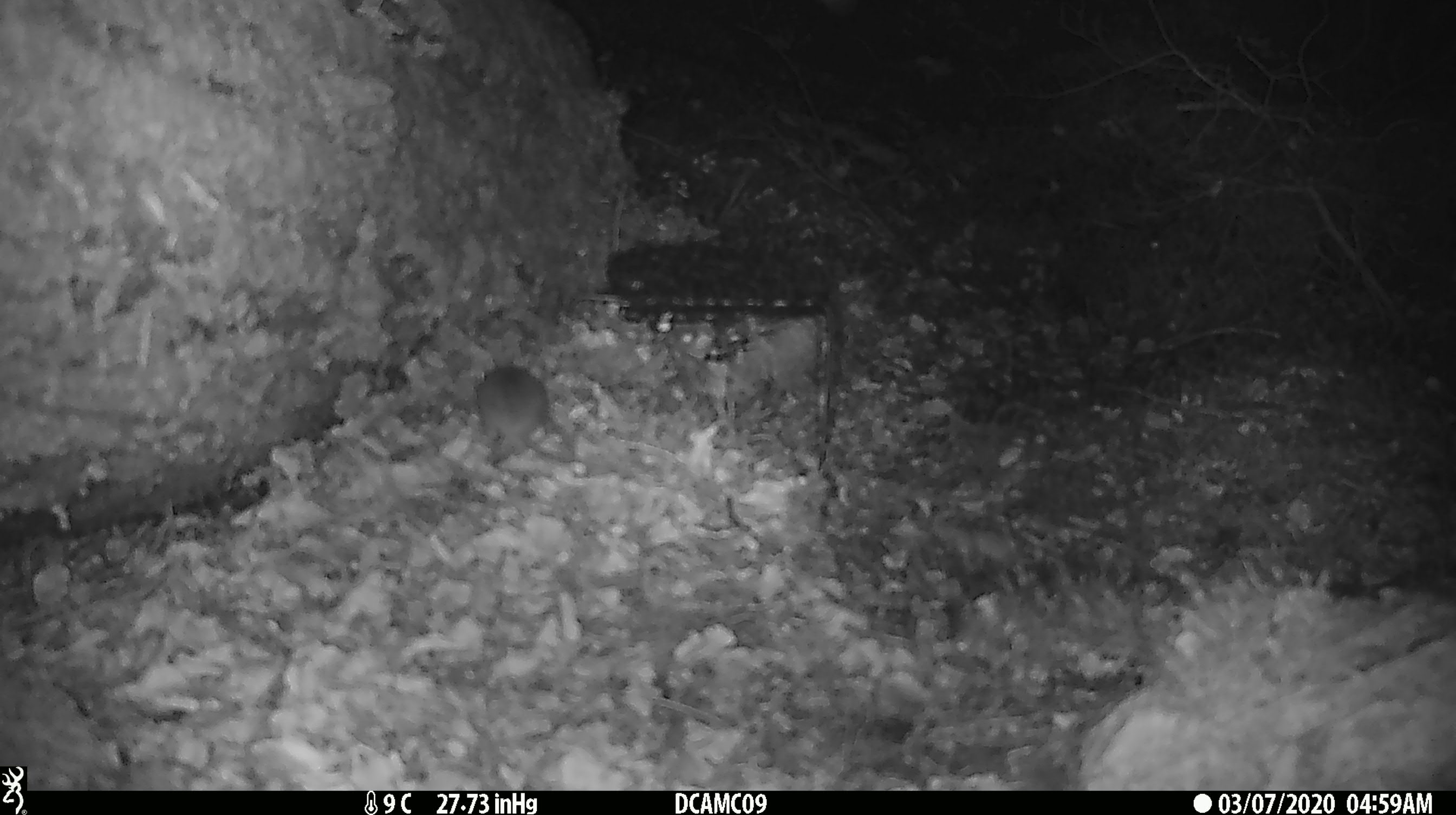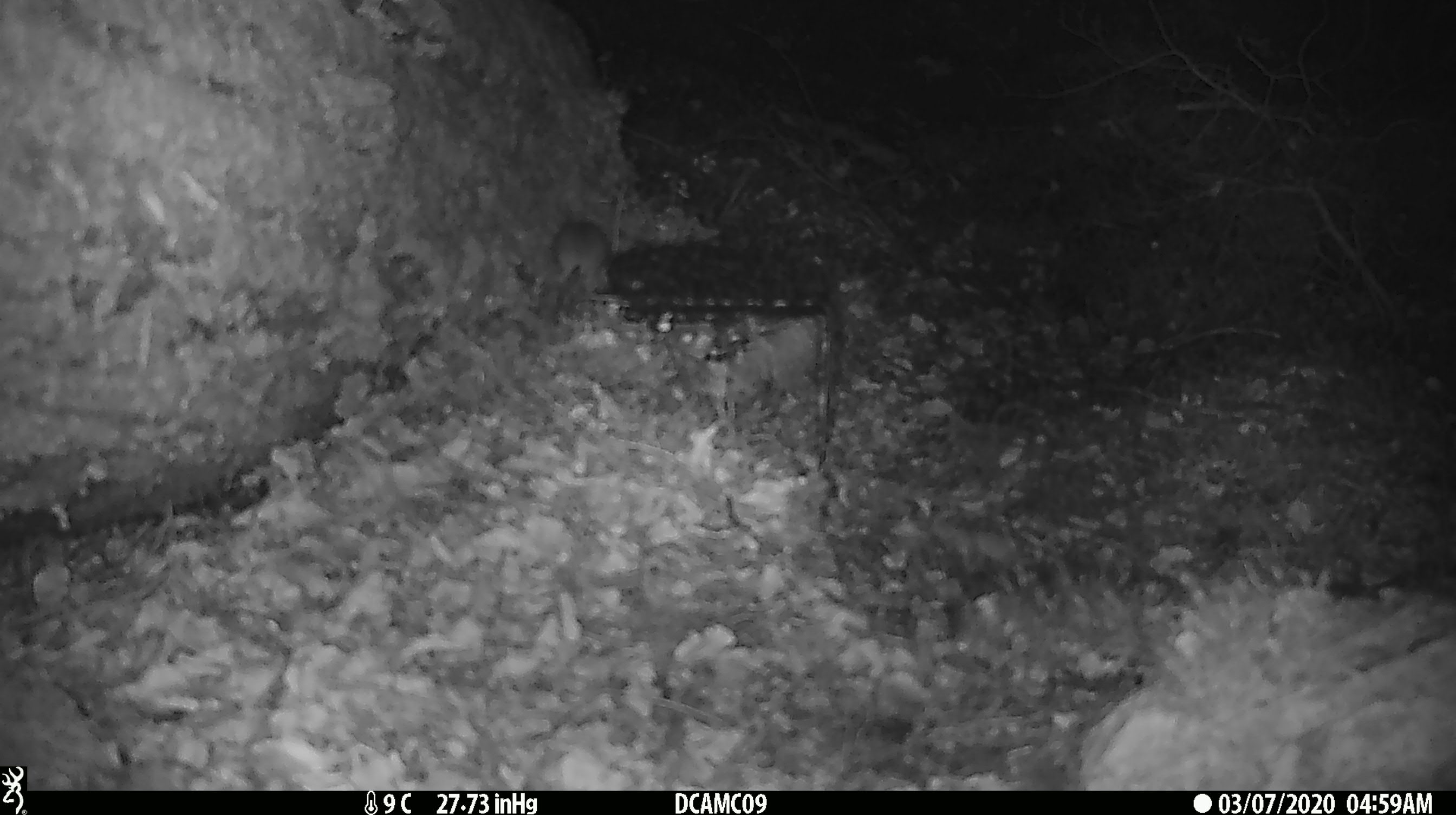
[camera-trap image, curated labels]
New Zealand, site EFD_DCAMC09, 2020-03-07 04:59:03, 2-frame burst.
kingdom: Animalia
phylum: Chordata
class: Mammalia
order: Rodentia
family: Muridae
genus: Mus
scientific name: Mus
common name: mouse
Mouse (Mus).